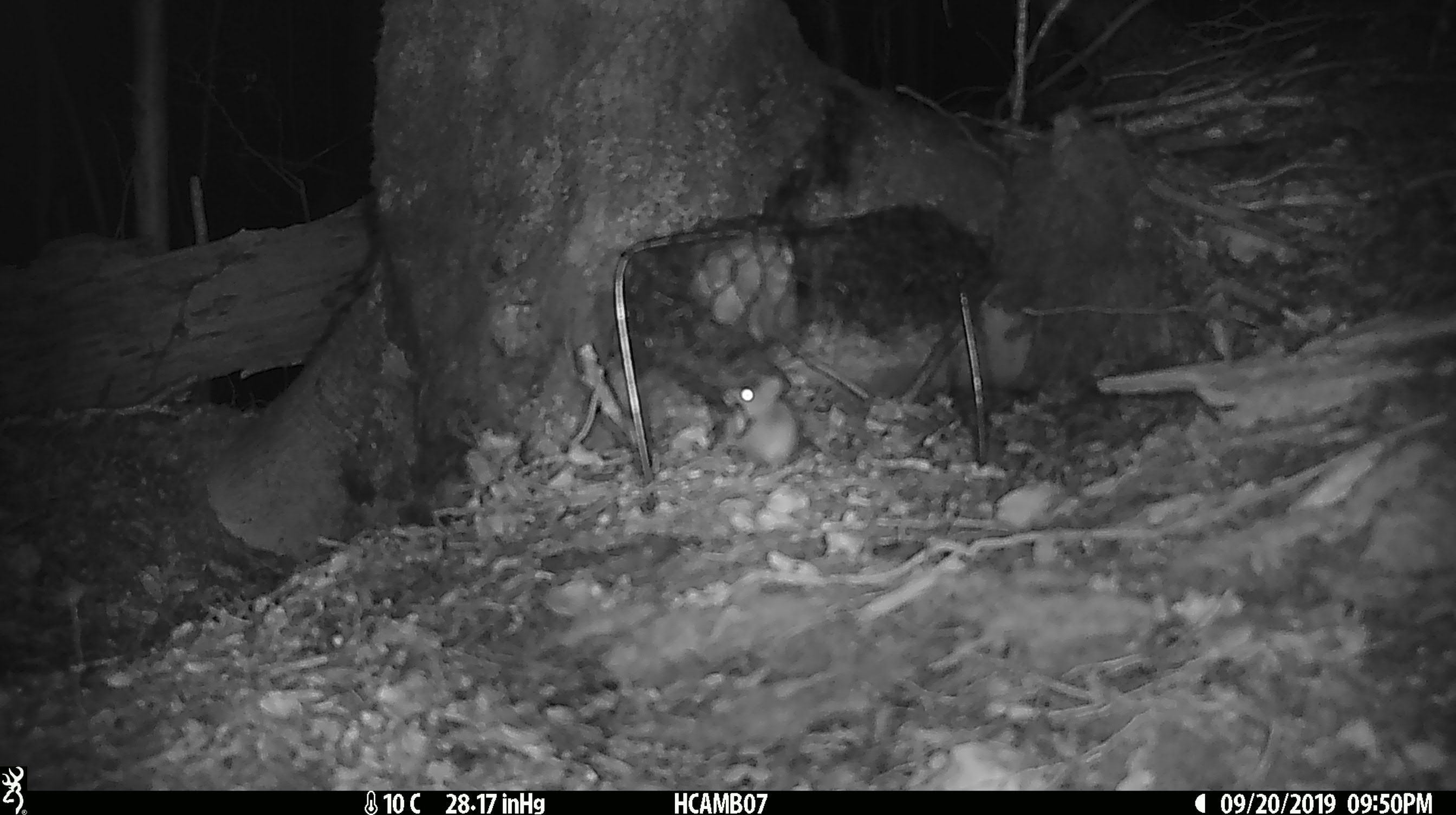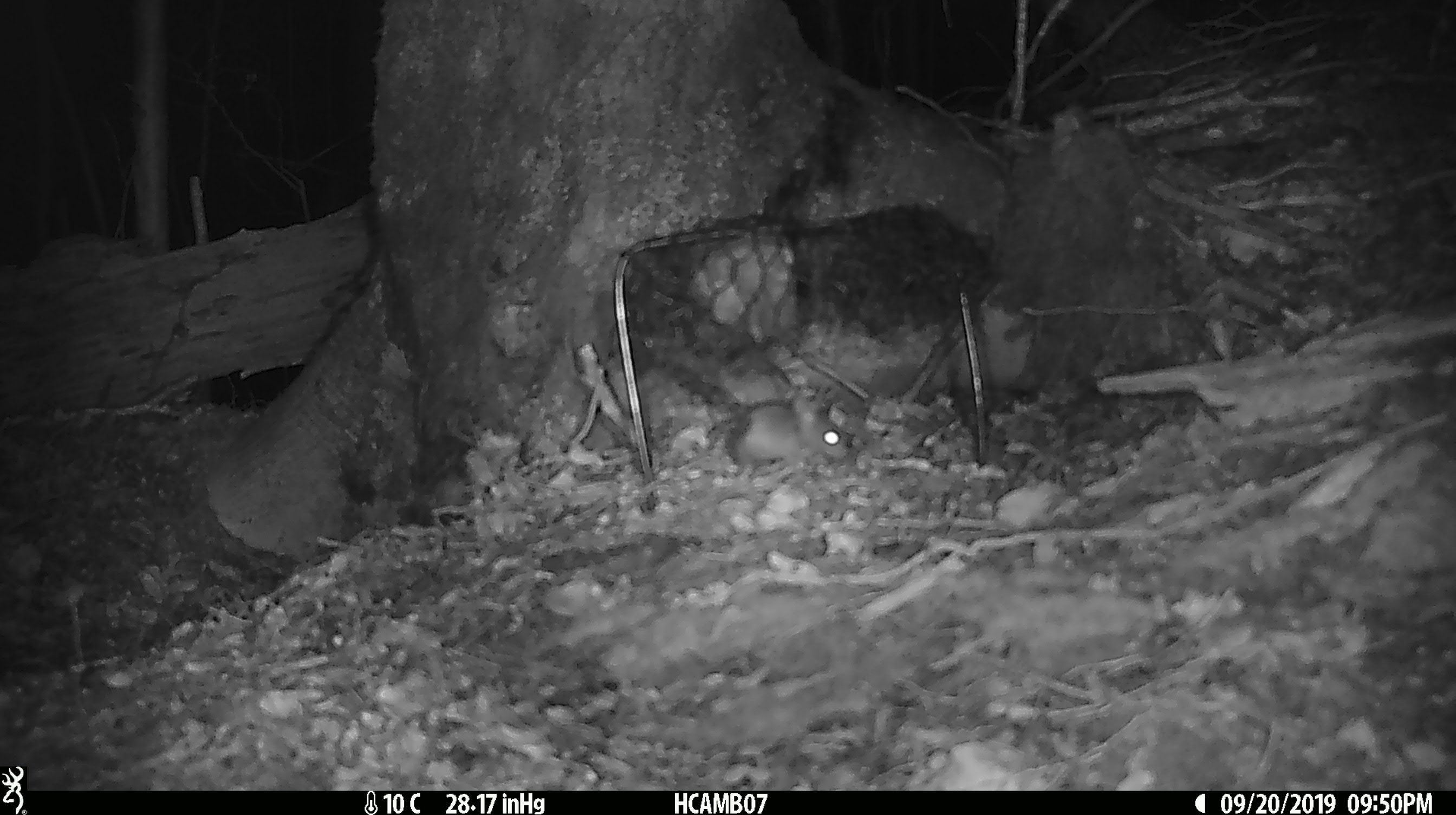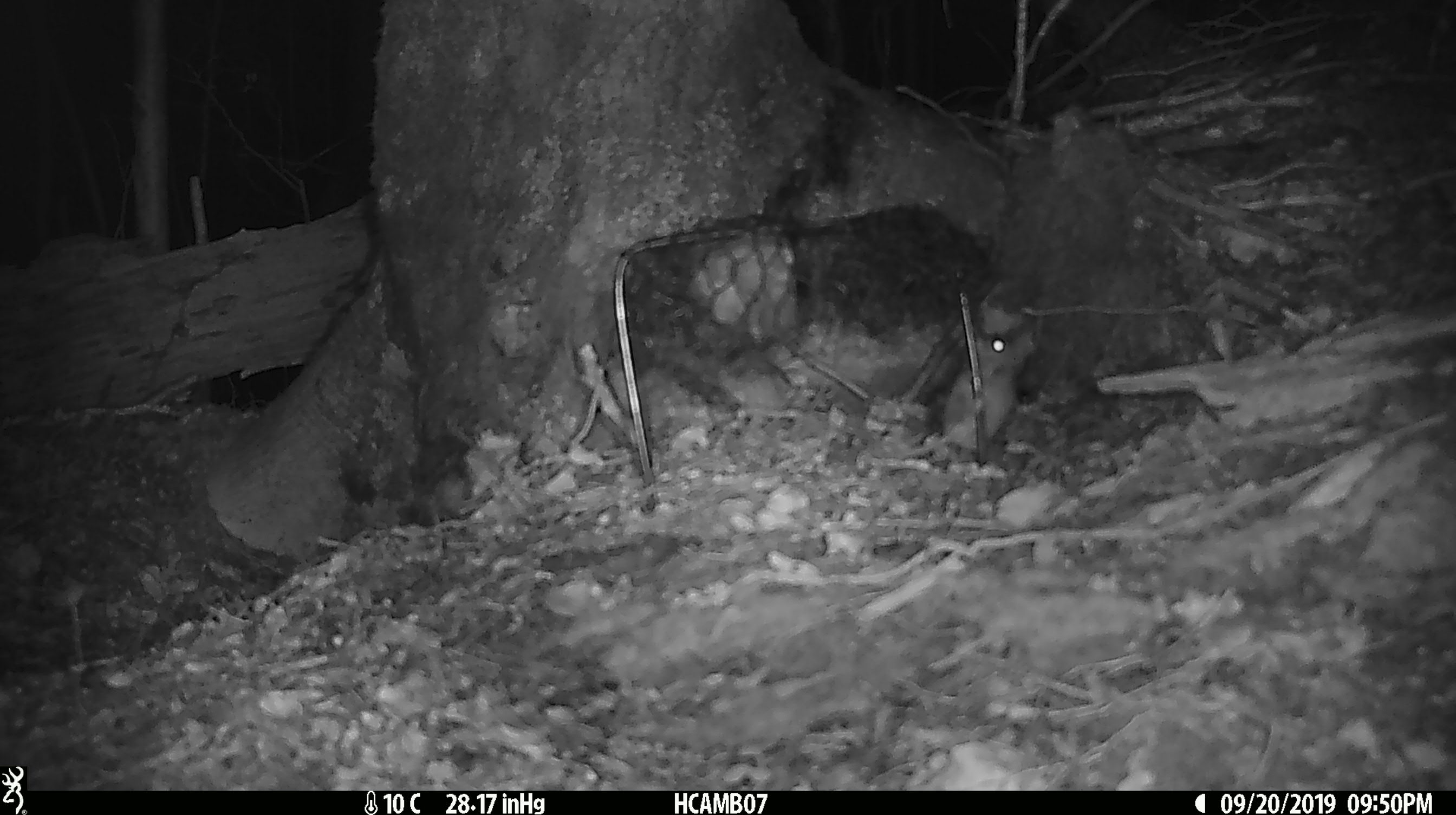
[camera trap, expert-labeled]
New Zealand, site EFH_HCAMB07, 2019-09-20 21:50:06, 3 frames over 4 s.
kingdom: Animalia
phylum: Chordata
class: Mammalia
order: Rodentia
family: Muridae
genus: Mus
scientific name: Mus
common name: mouse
Mouse (Mus).